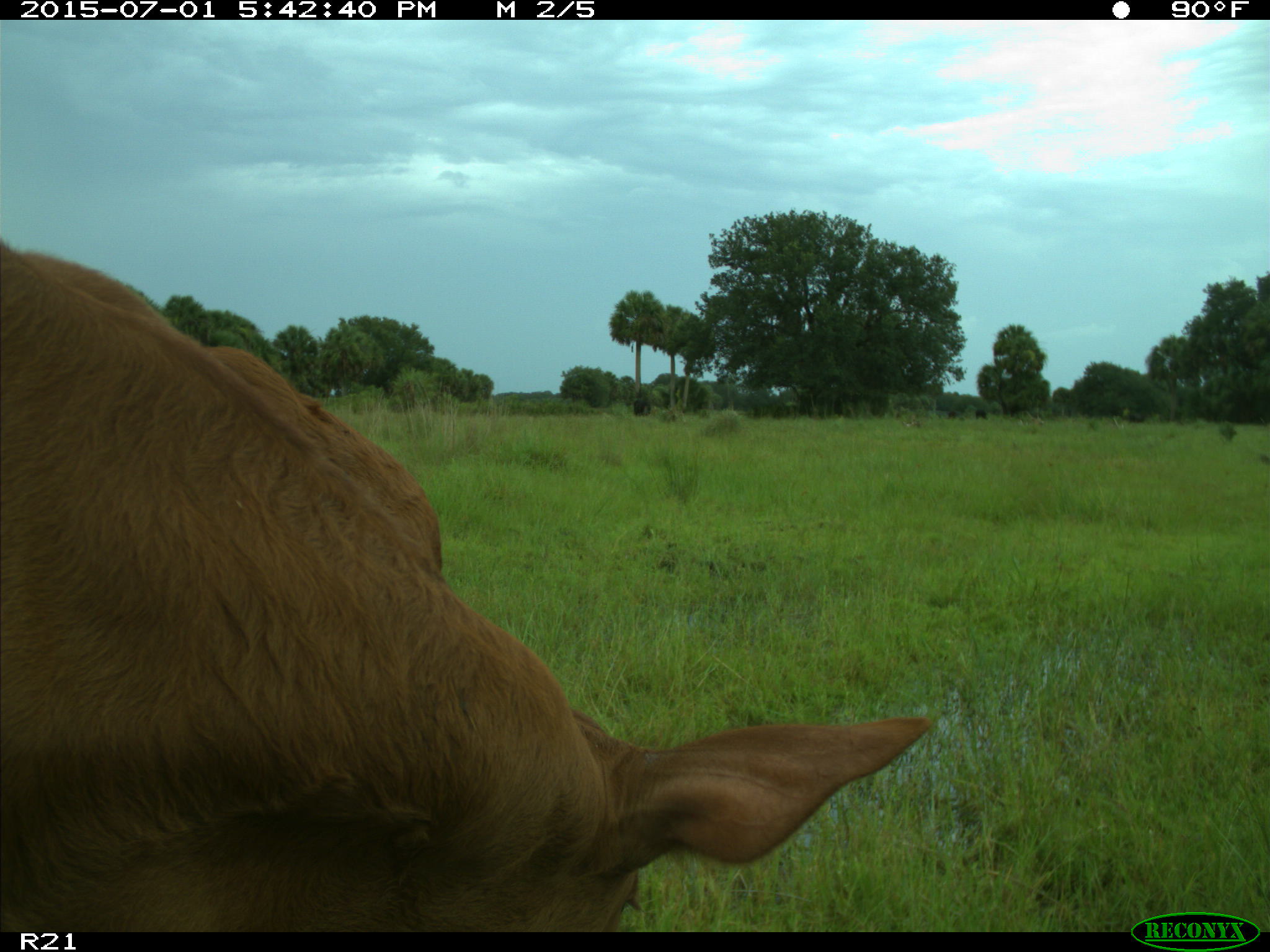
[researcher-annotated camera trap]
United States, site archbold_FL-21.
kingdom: Animalia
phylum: Chordata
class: Mammalia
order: Artiodactyla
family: Bovidae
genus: Bos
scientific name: Bos taurus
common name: domestic cow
Bos taurus (domestic cow).